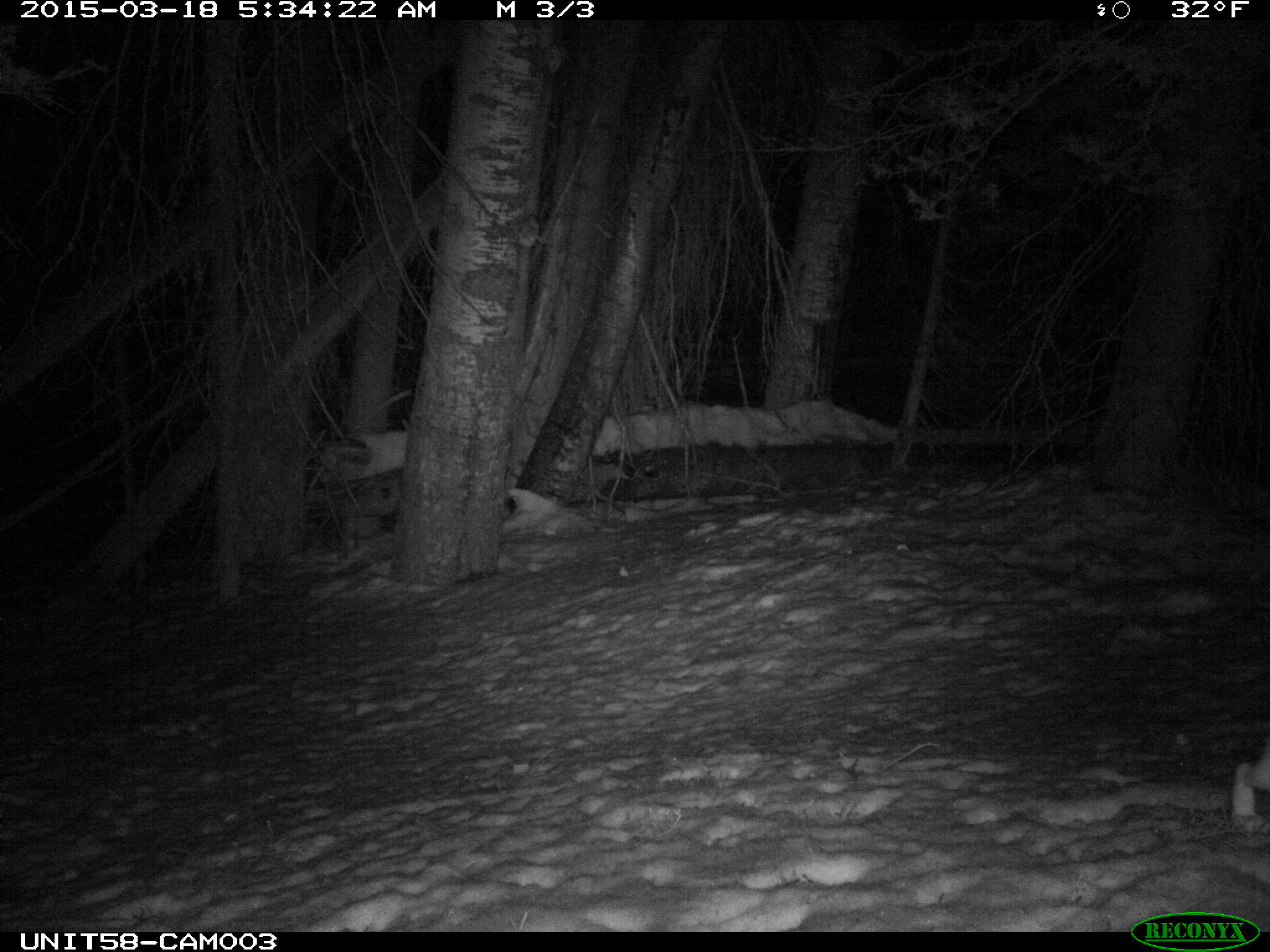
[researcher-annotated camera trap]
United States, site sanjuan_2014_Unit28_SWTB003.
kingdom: Animalia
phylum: Chordata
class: Mammalia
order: Lagomorpha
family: Leporidae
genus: Lepus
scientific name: Lepus americanus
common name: snowshoe hare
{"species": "Lepus americanus (snowshoe hare)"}